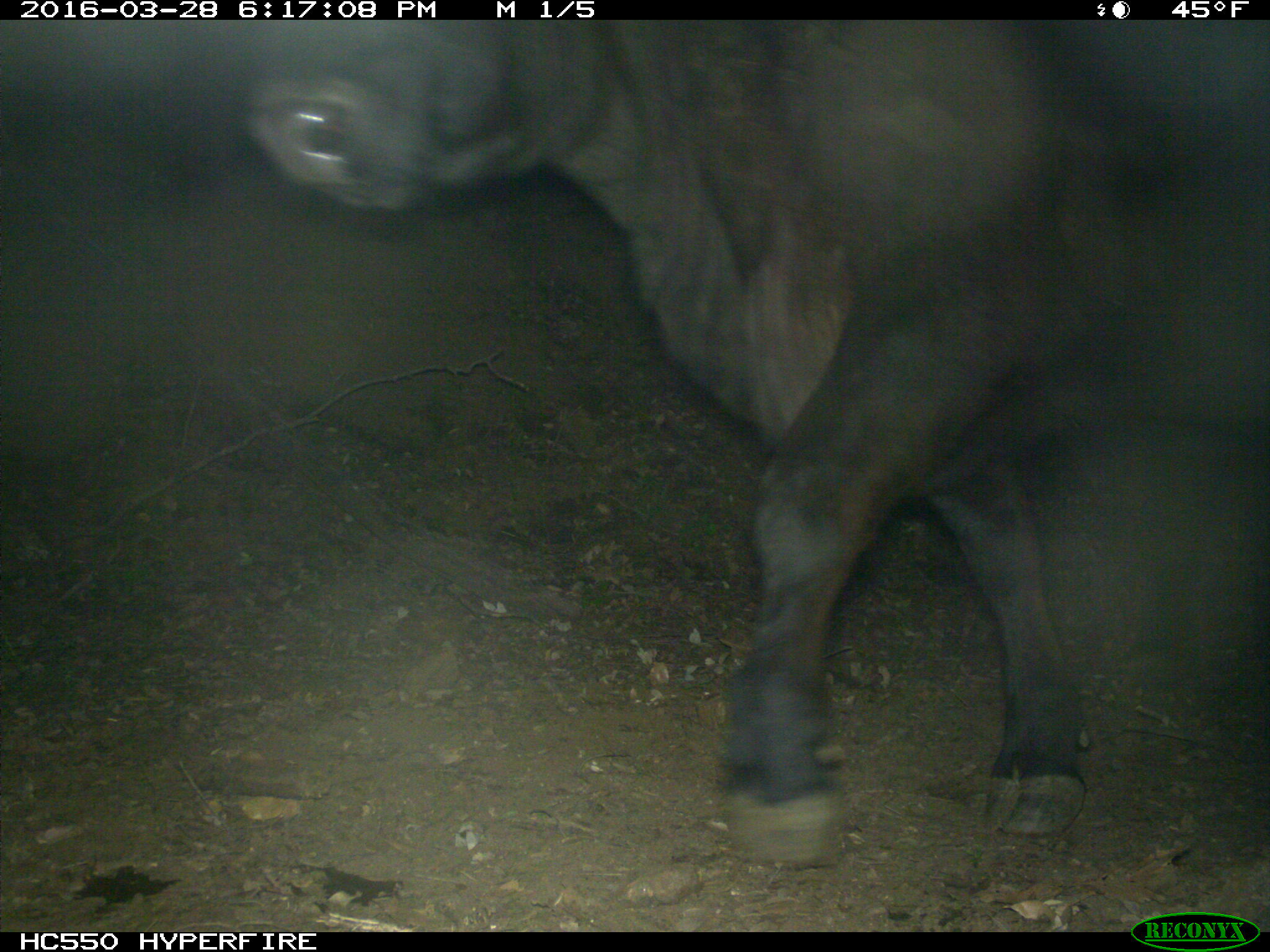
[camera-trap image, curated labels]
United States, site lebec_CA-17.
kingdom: Animalia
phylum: Chordata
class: Mammalia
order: Artiodactyla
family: Bovidae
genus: Bos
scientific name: Bos taurus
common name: domestic cow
Bos taurus (domestic cow).